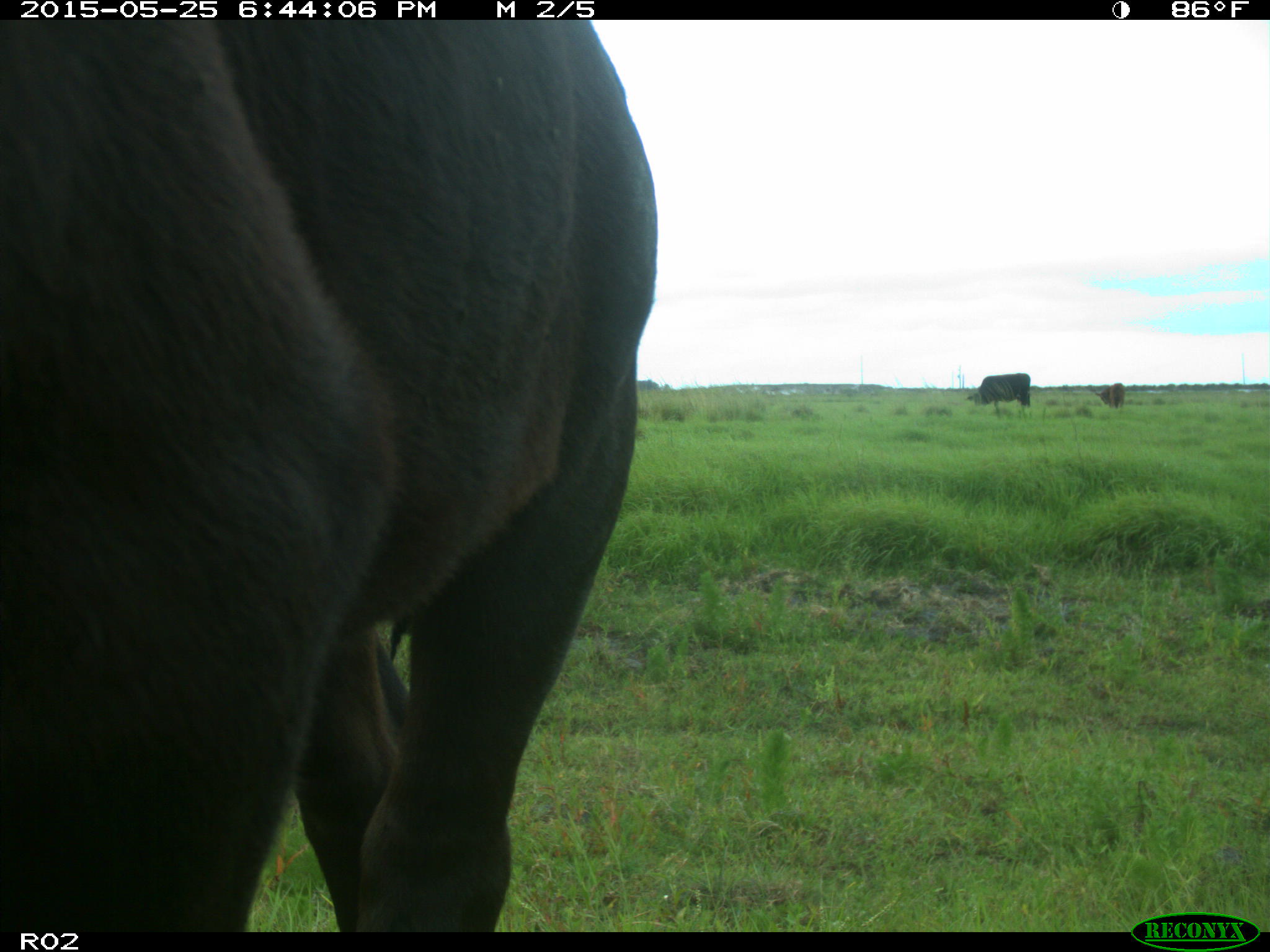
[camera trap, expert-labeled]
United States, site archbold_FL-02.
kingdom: Animalia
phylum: Chordata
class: Mammalia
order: Artiodactyla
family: Bovidae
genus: Bos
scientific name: Bos taurus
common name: domestic cow